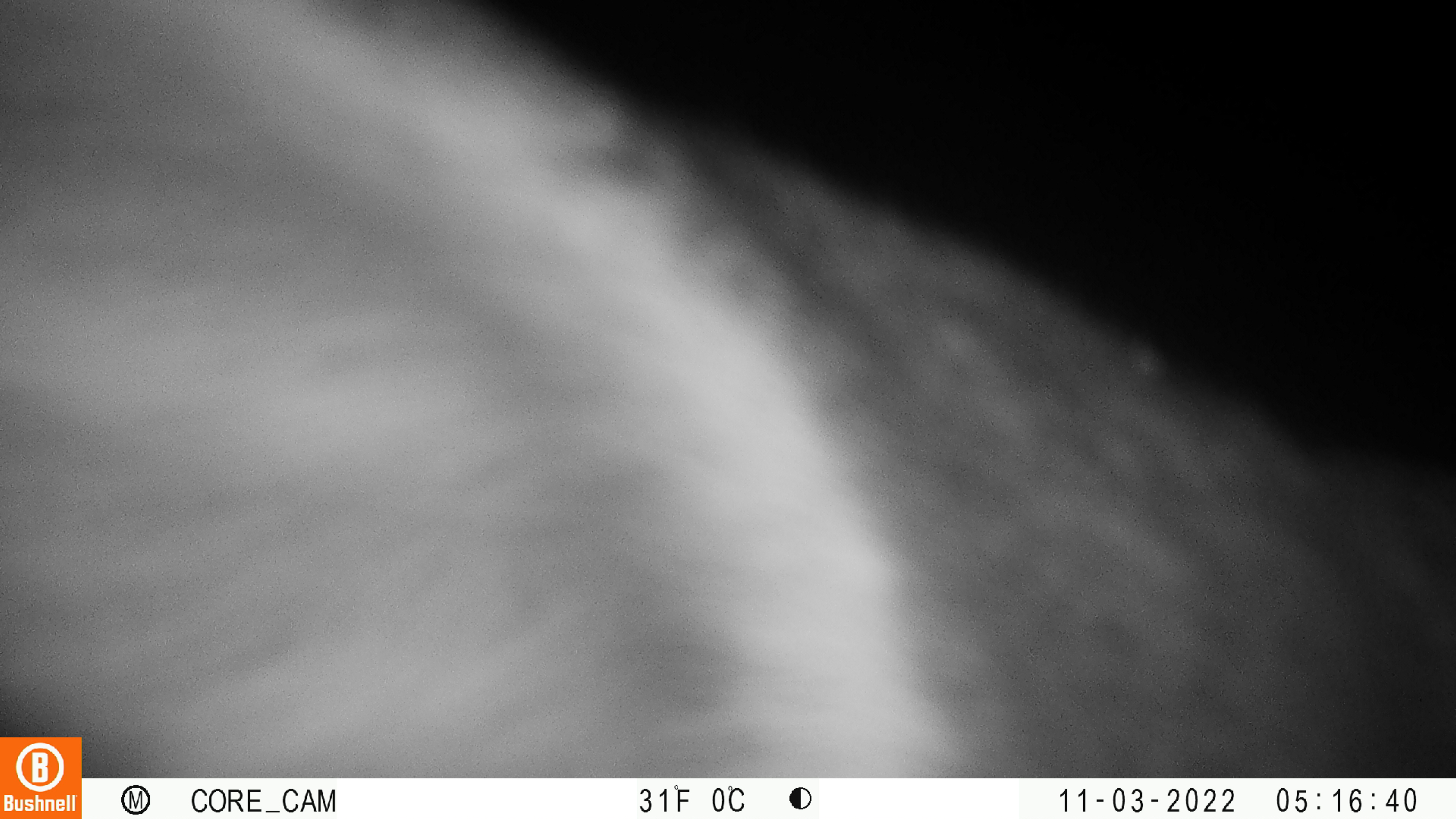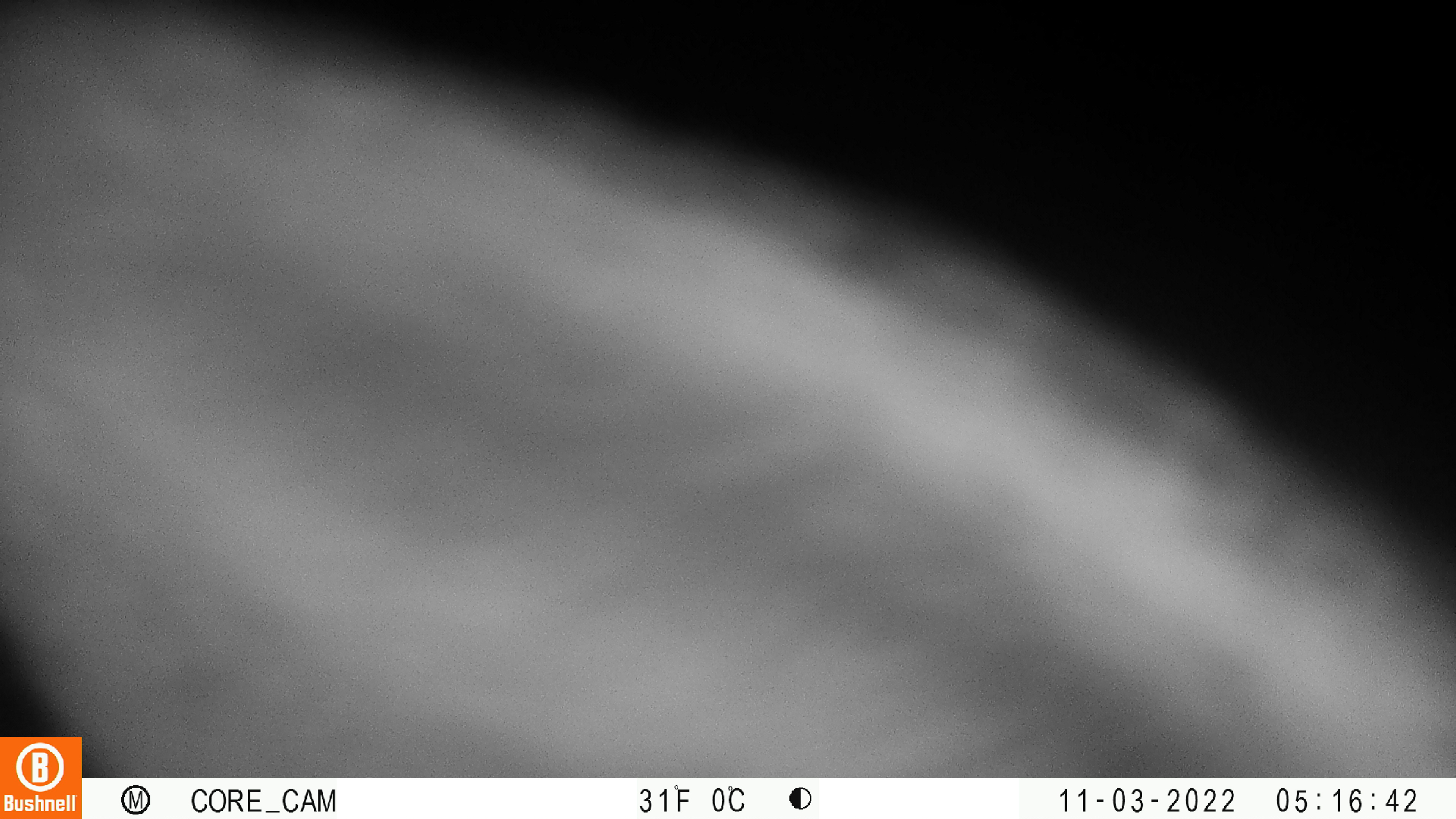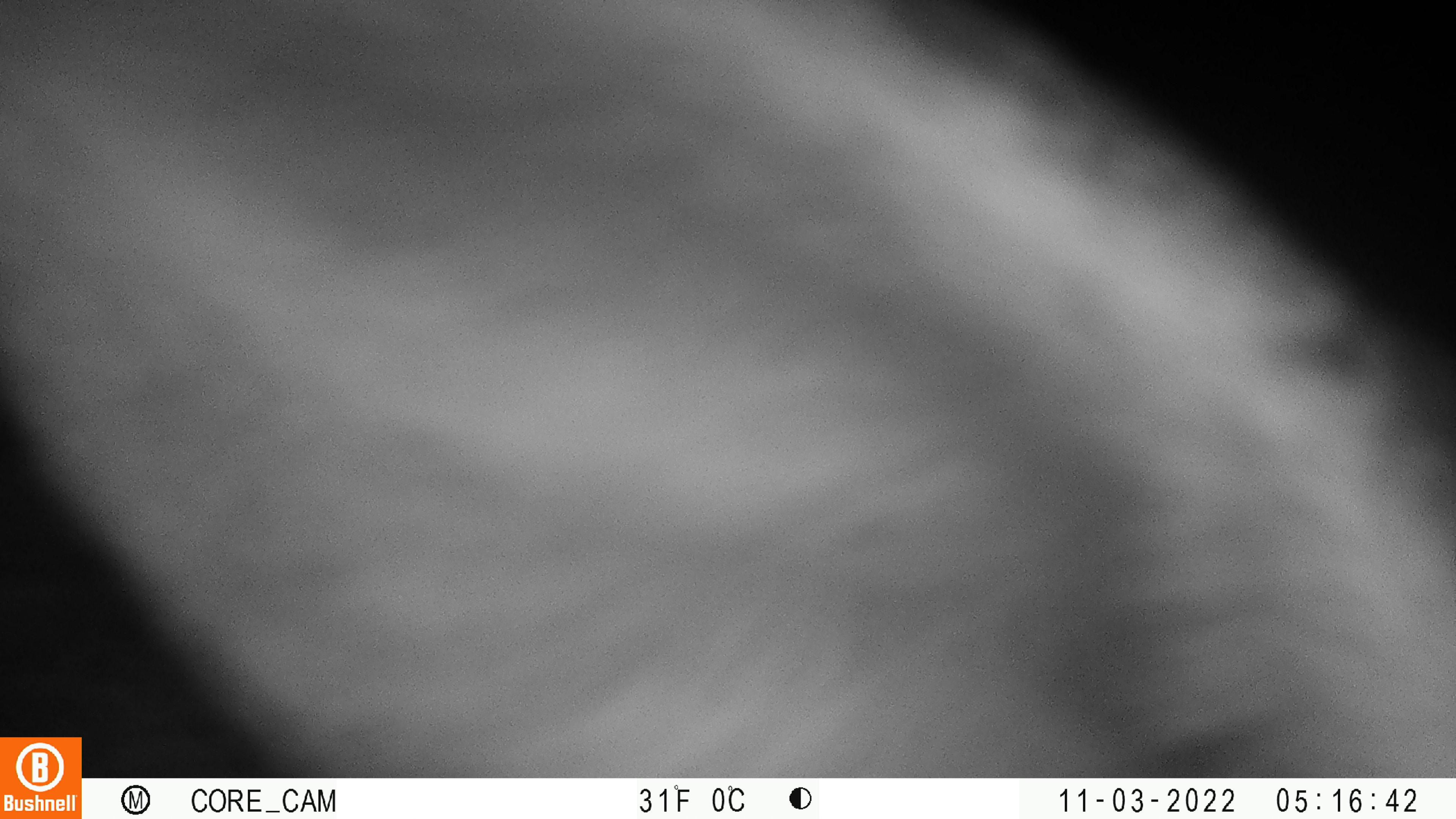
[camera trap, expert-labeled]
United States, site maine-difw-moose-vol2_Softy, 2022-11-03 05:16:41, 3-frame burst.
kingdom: Animalia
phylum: Chordata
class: Mammalia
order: Artiodactyla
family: Cervidae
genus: Alces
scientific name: Alces alces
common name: moose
Moose (Alces alces).